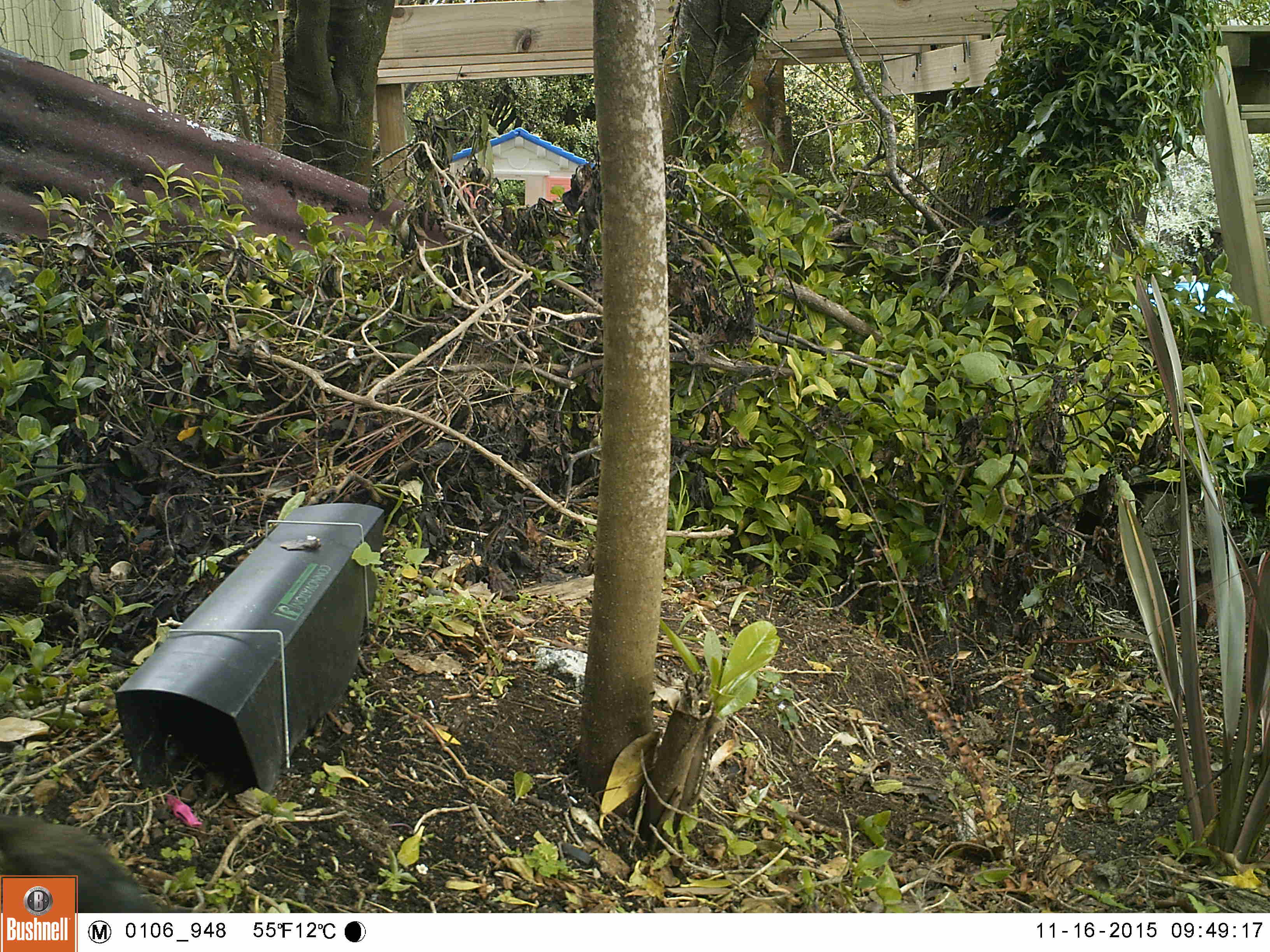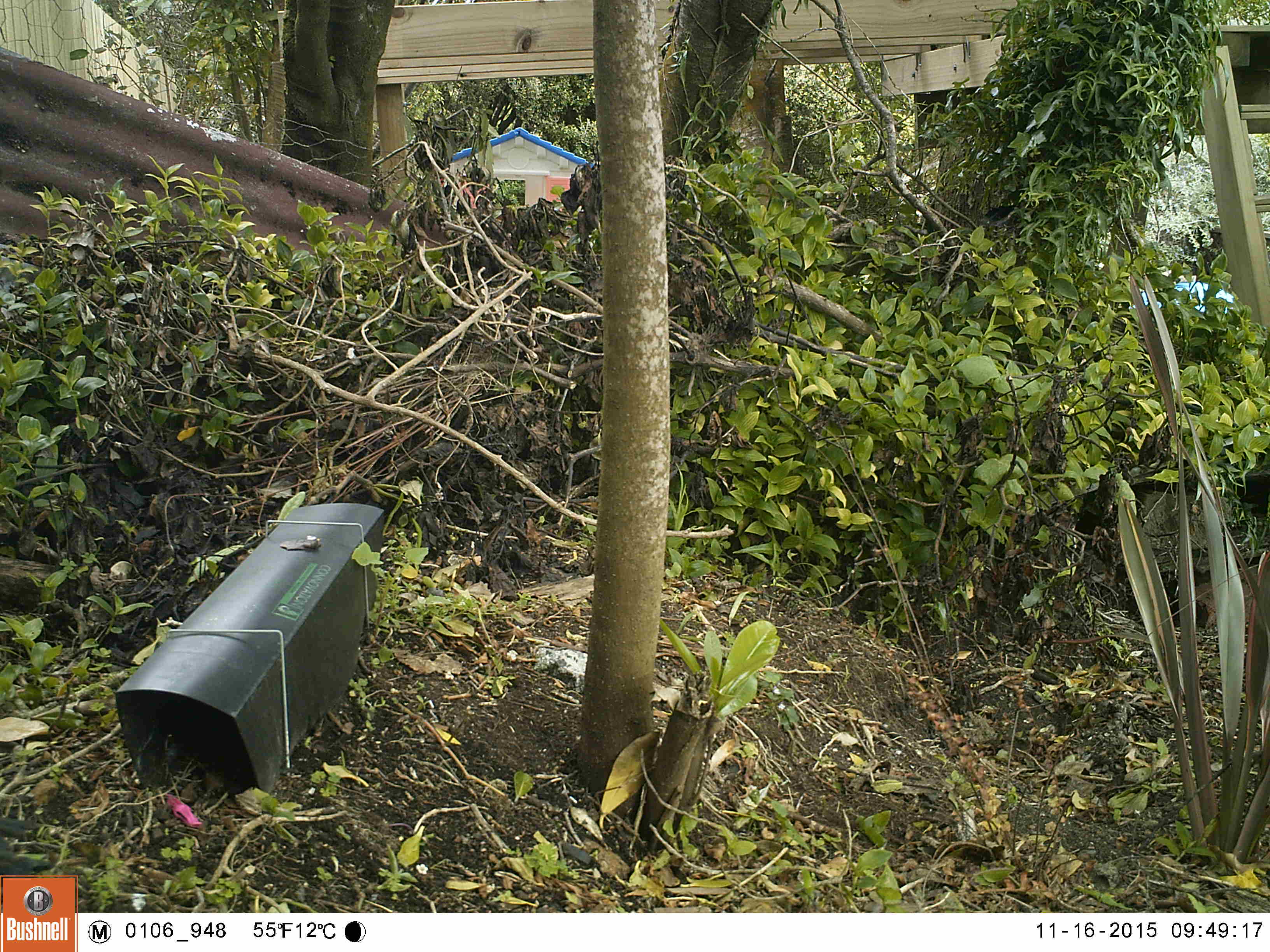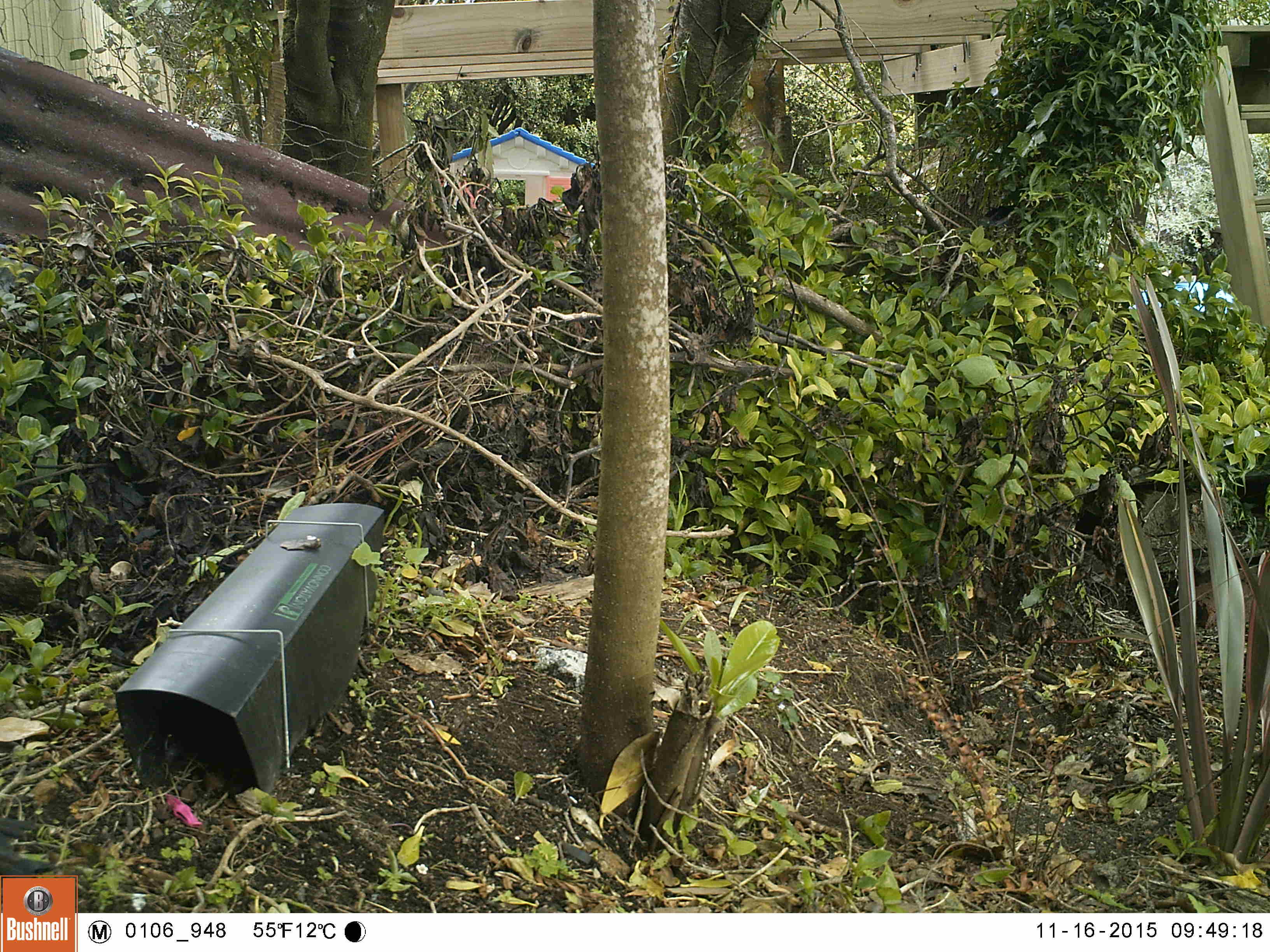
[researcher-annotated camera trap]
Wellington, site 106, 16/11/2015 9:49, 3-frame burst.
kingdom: Animalia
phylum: Chordata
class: Aves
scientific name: Aves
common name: bird